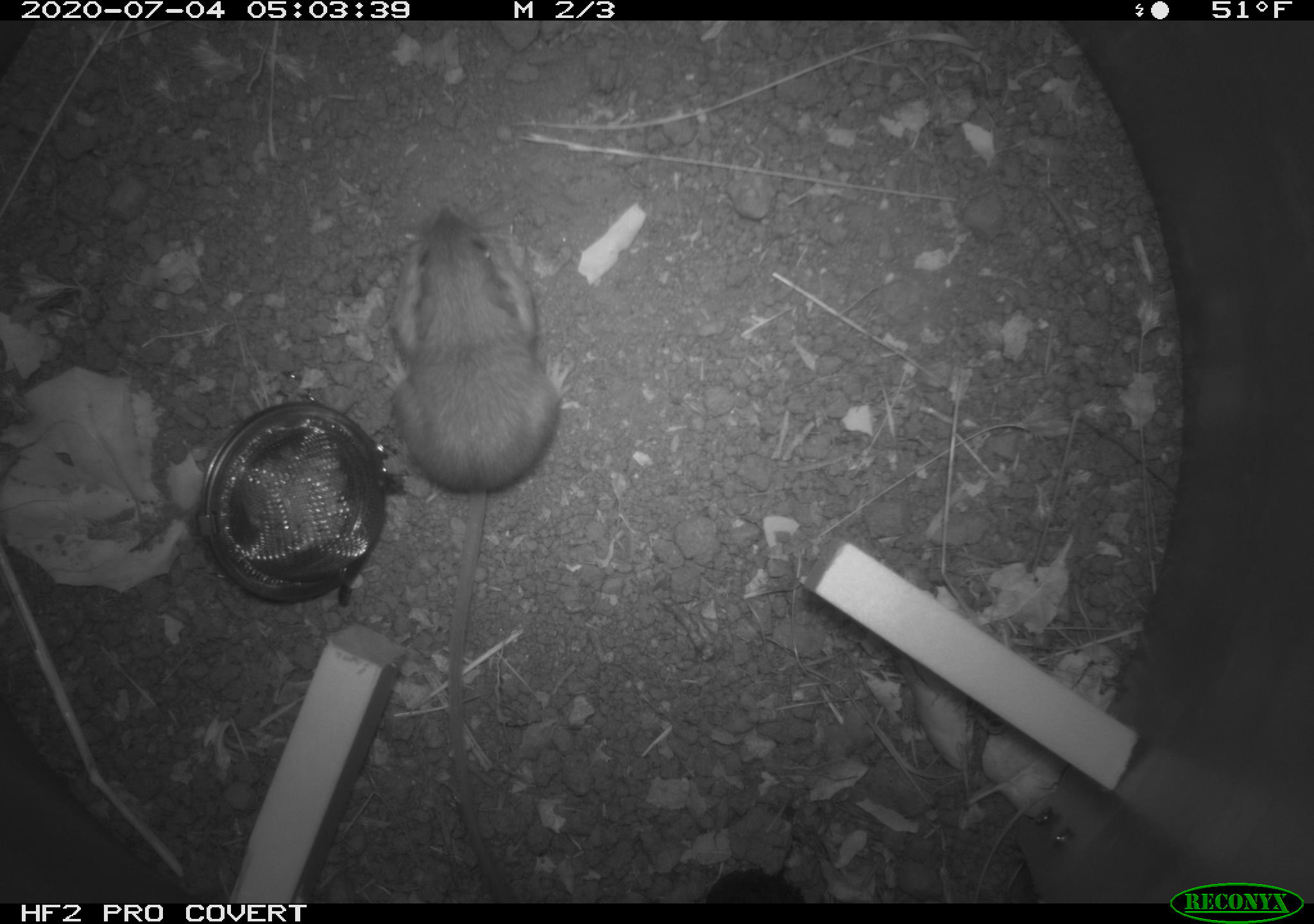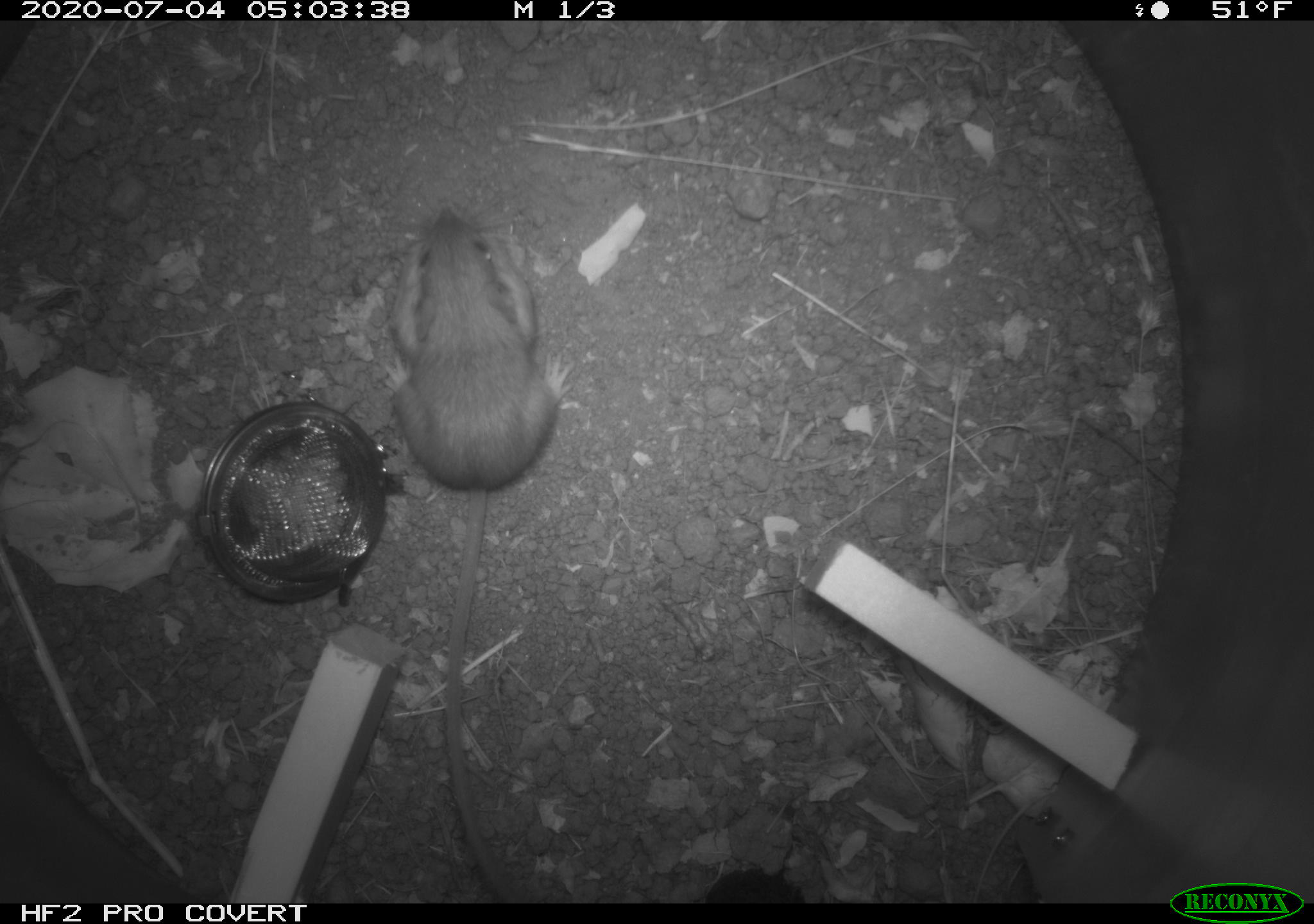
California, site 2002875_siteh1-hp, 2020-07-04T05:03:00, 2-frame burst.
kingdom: Animalia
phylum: Chordata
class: Mammalia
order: Rodentia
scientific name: Rodentia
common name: rodent